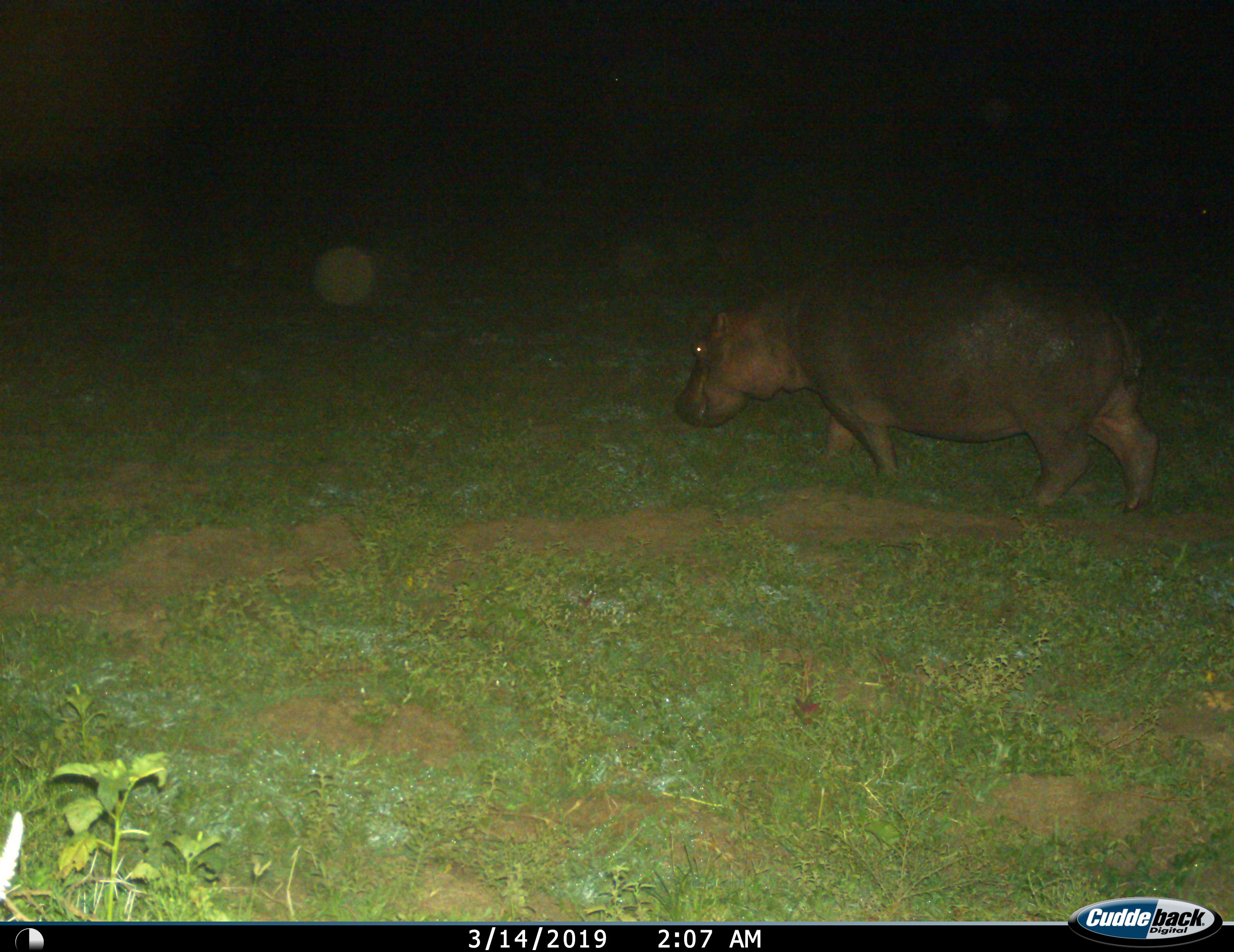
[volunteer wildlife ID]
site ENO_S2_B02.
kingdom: Animalia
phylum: Chordata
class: Mammalia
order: Artiodactyla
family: Hippopotamidae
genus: Hippopotamus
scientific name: Hippopotamus amphibius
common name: hippopotamus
Hippopotamus (Hippopotamus amphibius), count 1. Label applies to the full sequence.